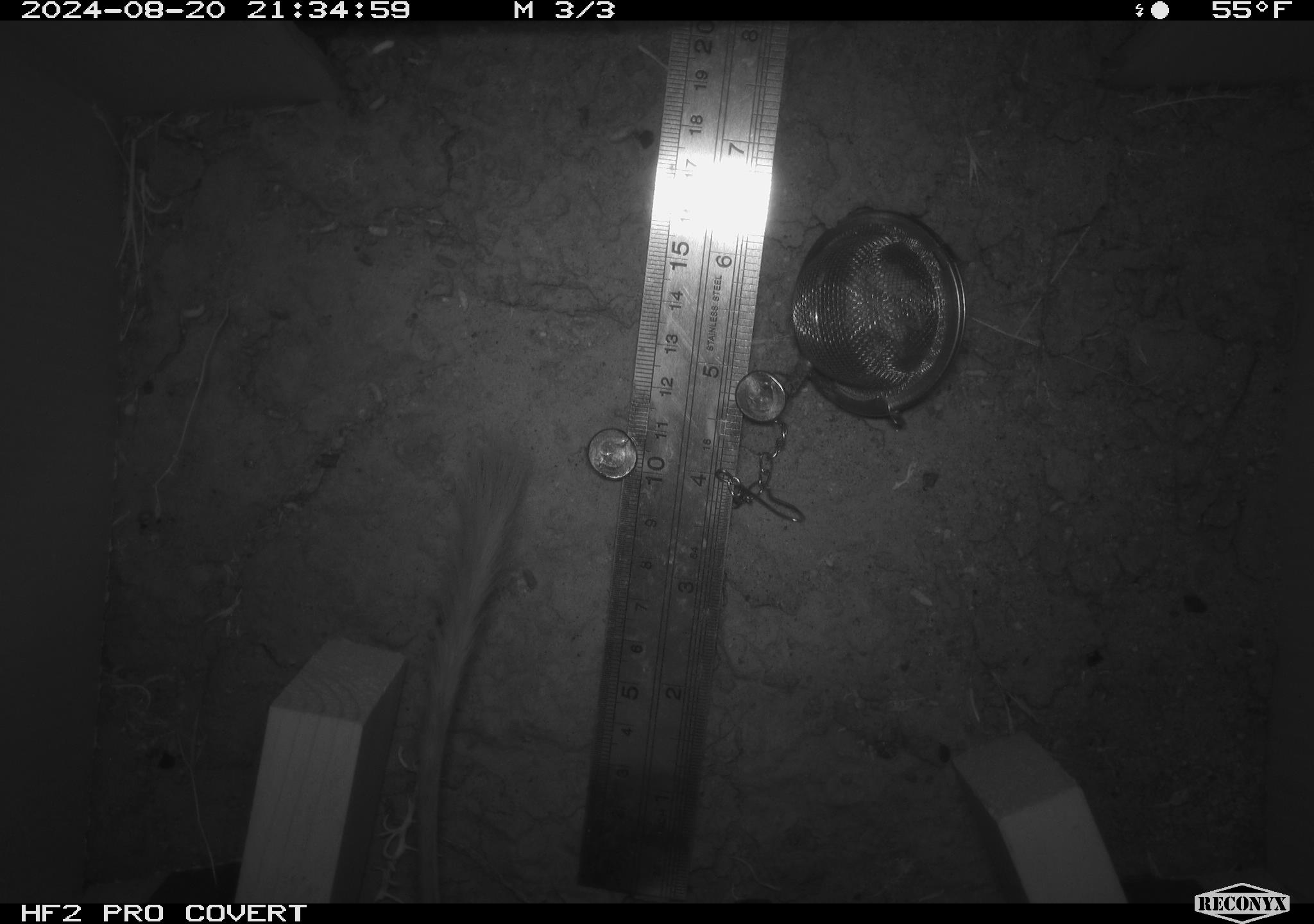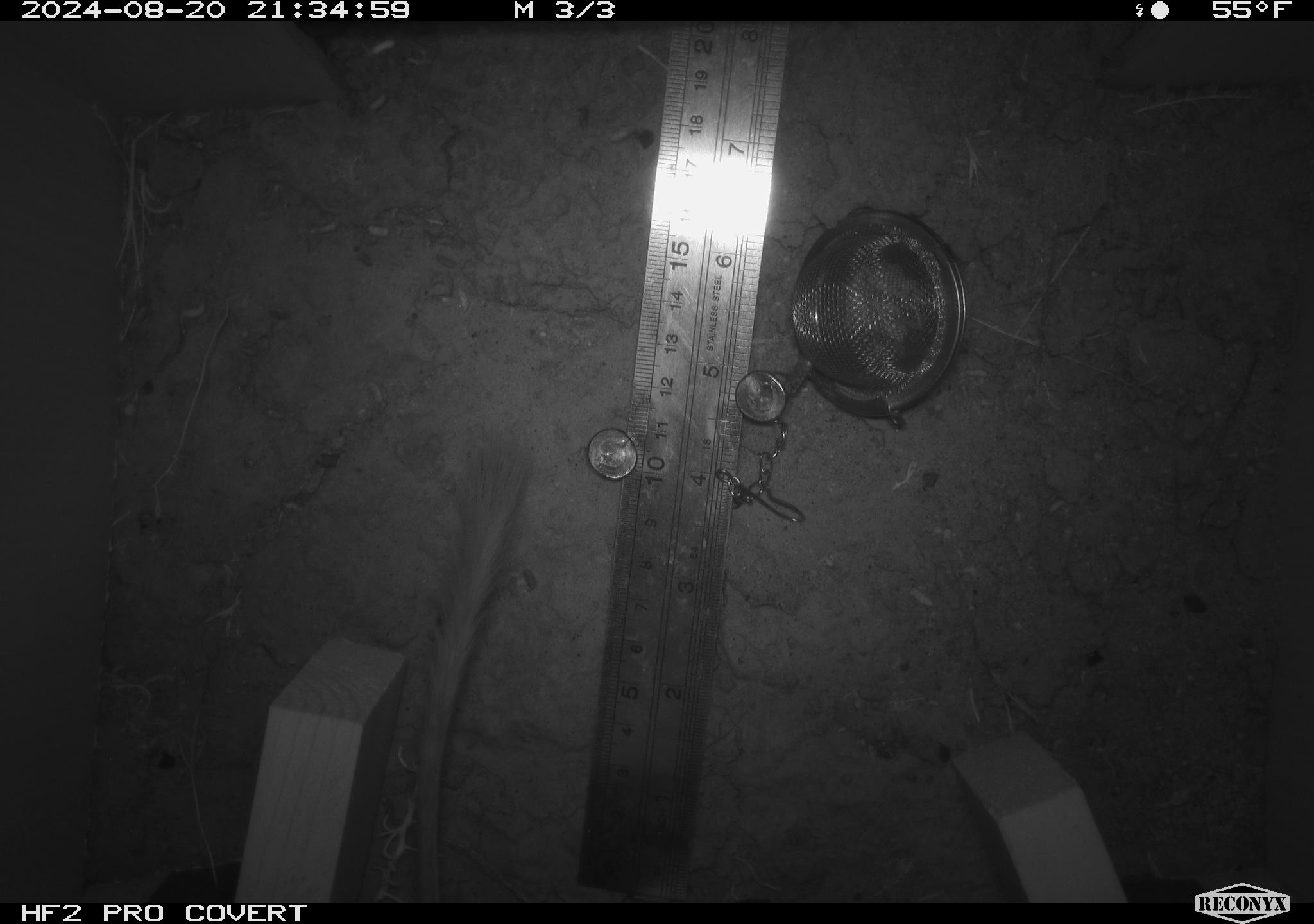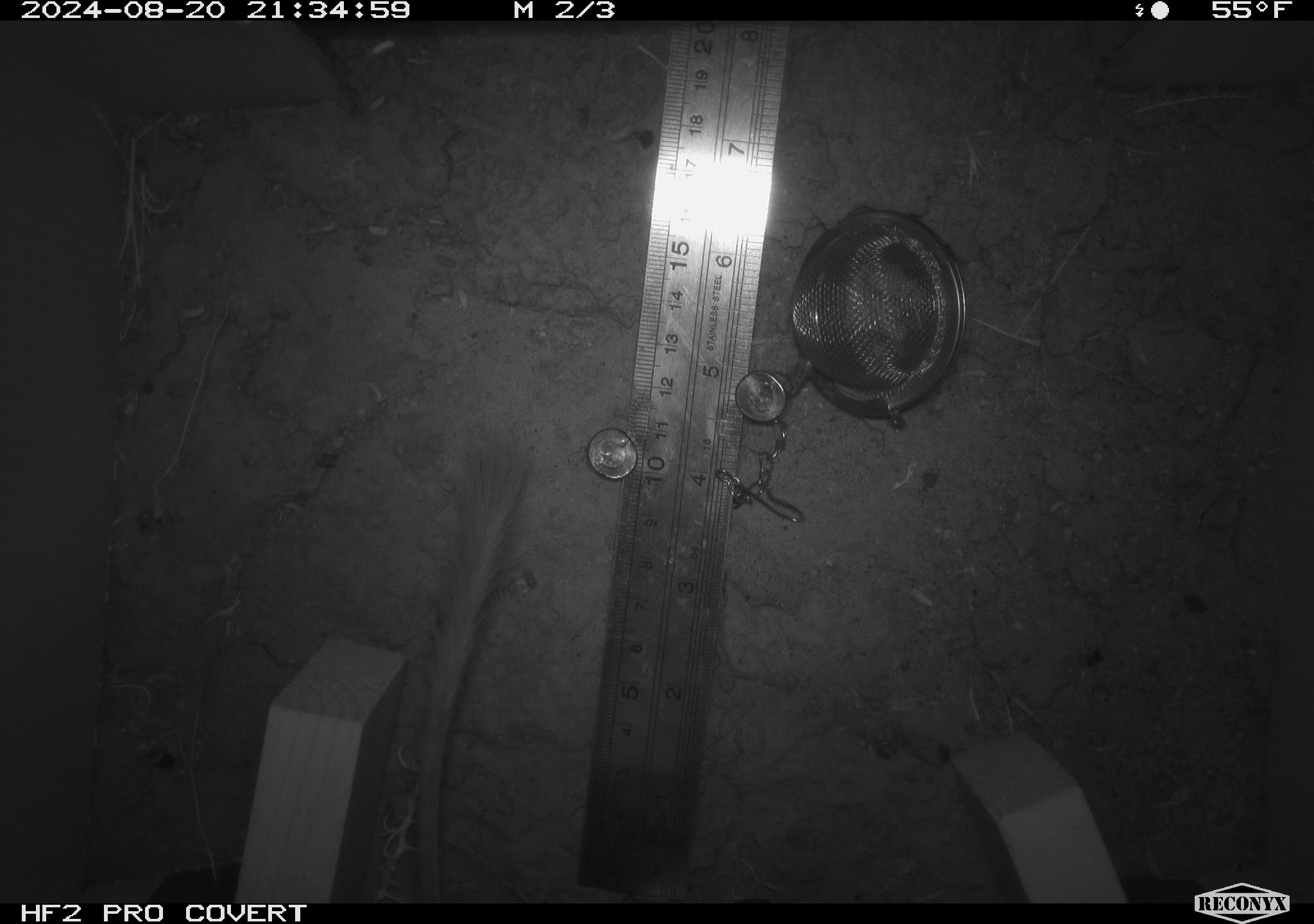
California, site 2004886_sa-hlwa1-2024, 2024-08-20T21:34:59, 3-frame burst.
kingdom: Animalia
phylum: Chordata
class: Mammalia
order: Rodentia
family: Heteromyidae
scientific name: Heteromyidae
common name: kangaroo rats and pocket mice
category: heteromyidae family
Heteromyidae family (kangaroo rats and pocket mice) (Heteromyidae).